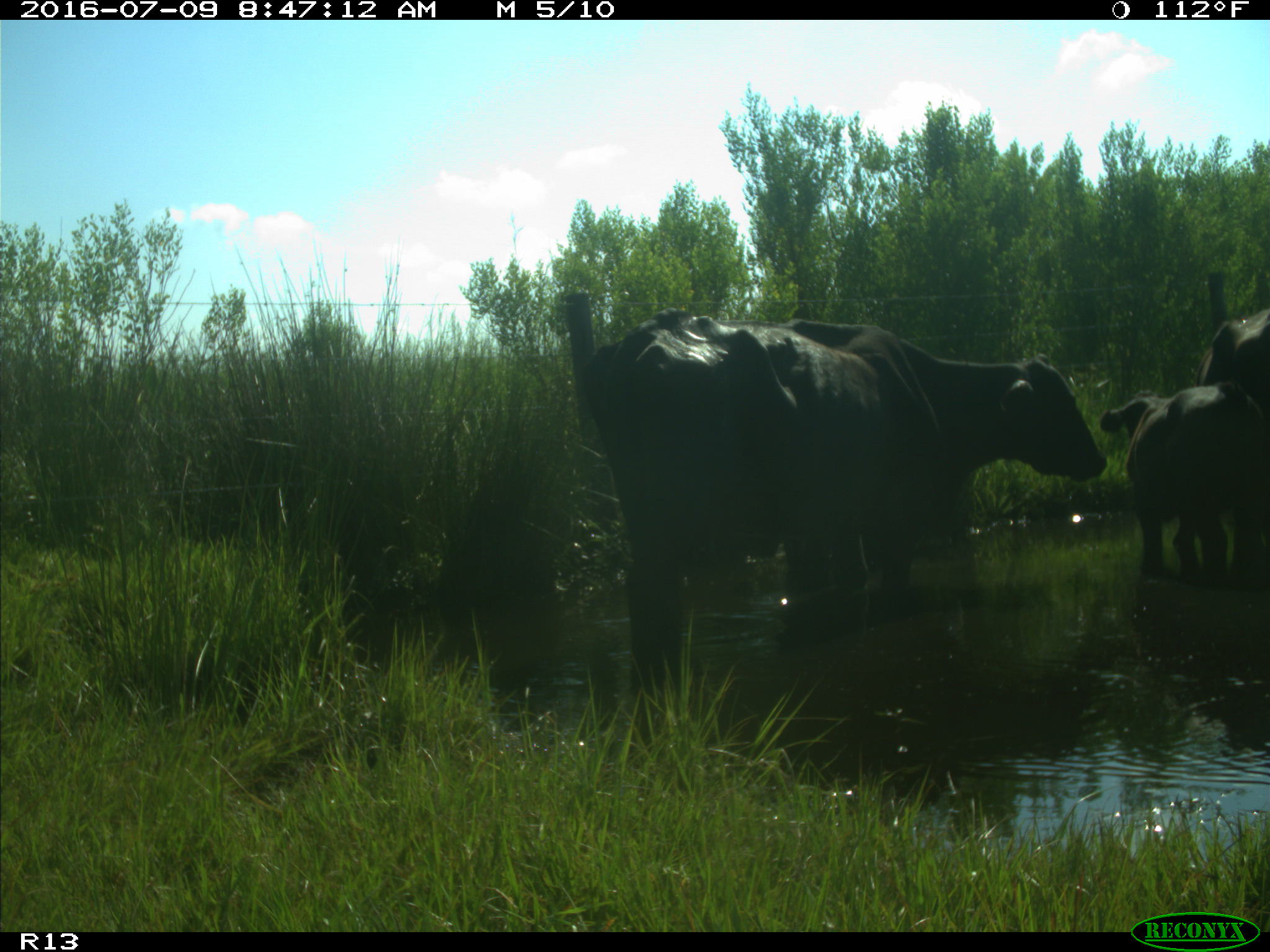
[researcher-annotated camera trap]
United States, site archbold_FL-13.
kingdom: Animalia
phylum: Chordata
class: Mammalia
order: Artiodactyla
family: Bovidae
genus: Bos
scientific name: Bos taurus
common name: domestic cow